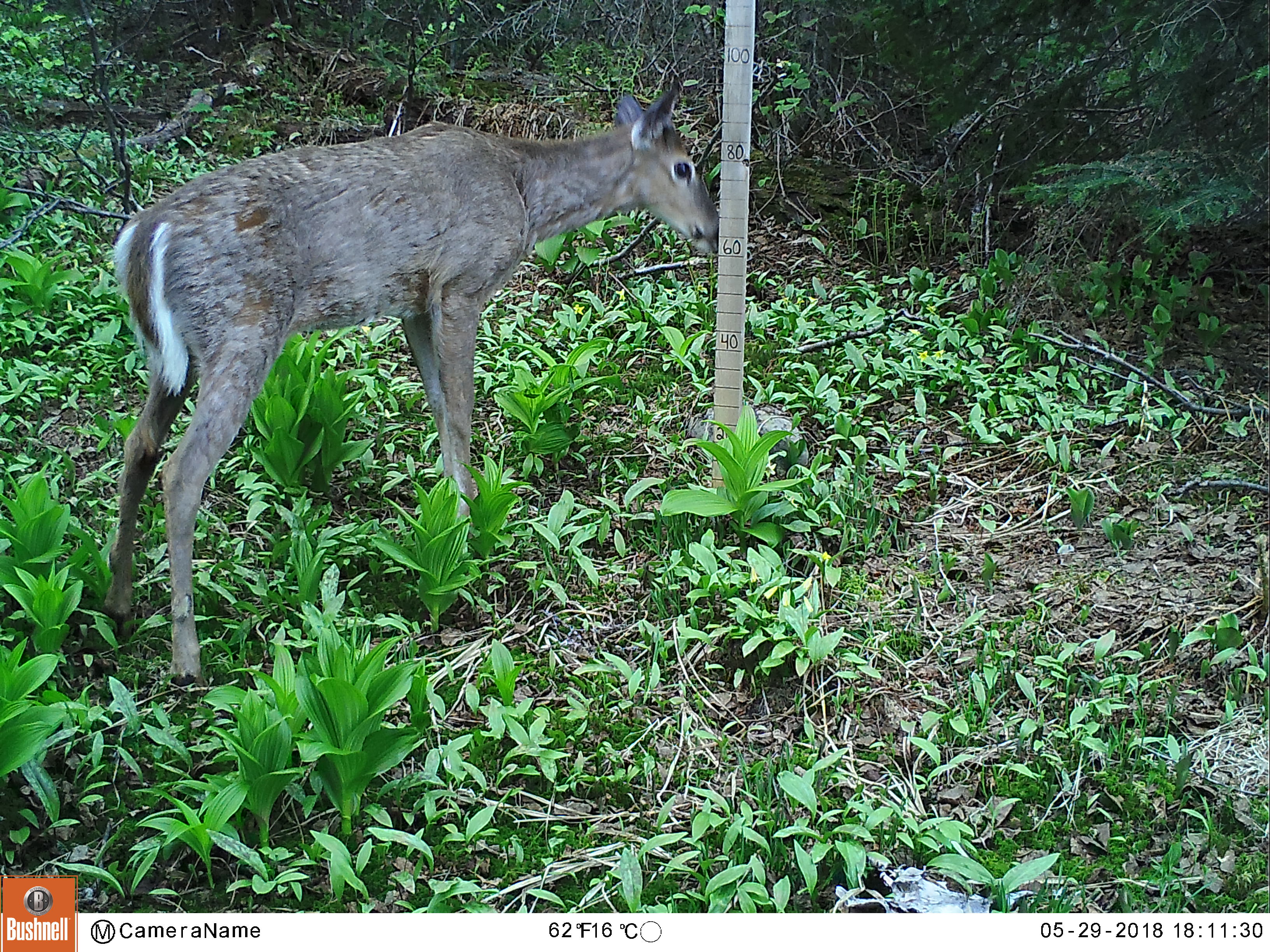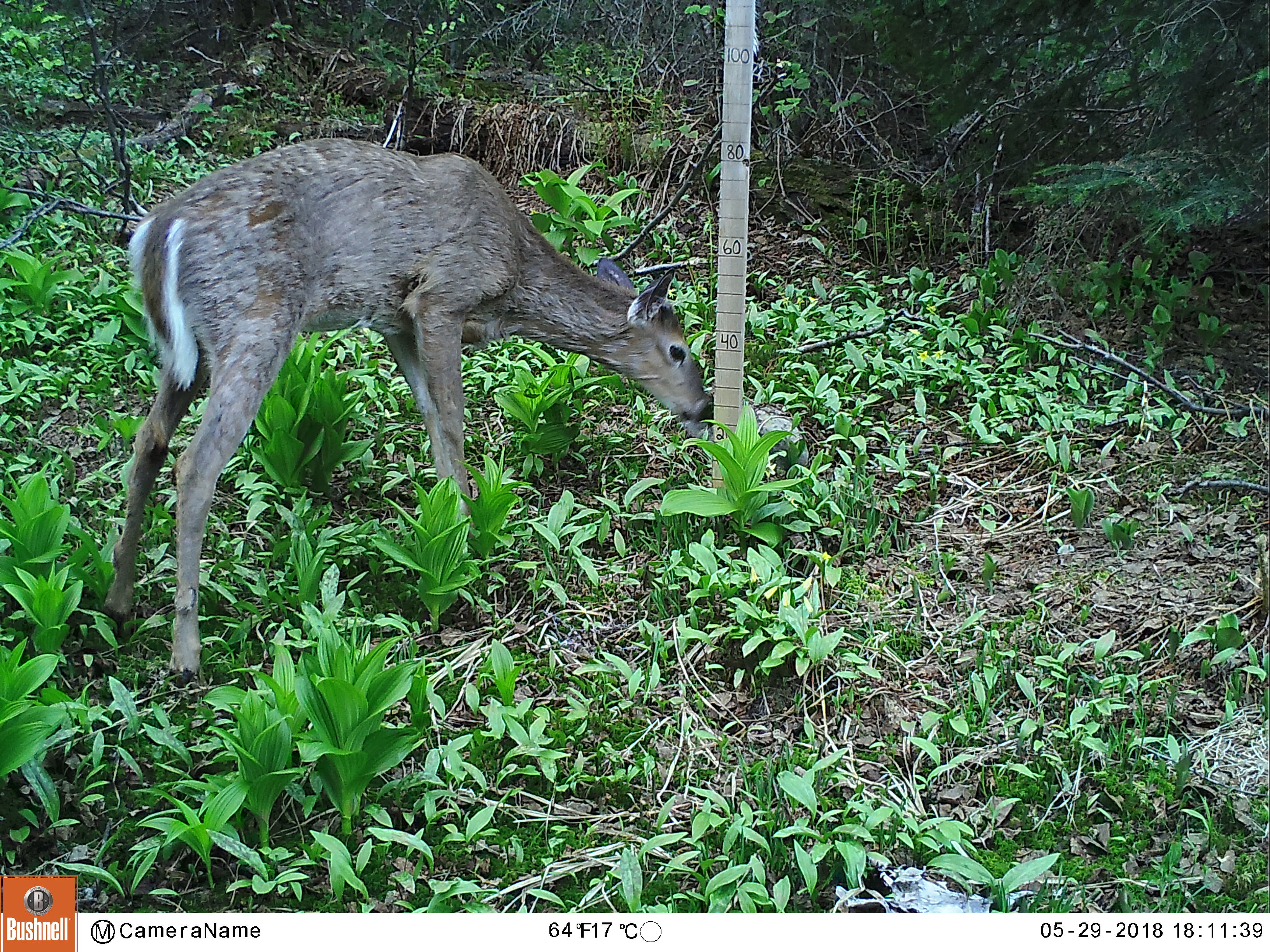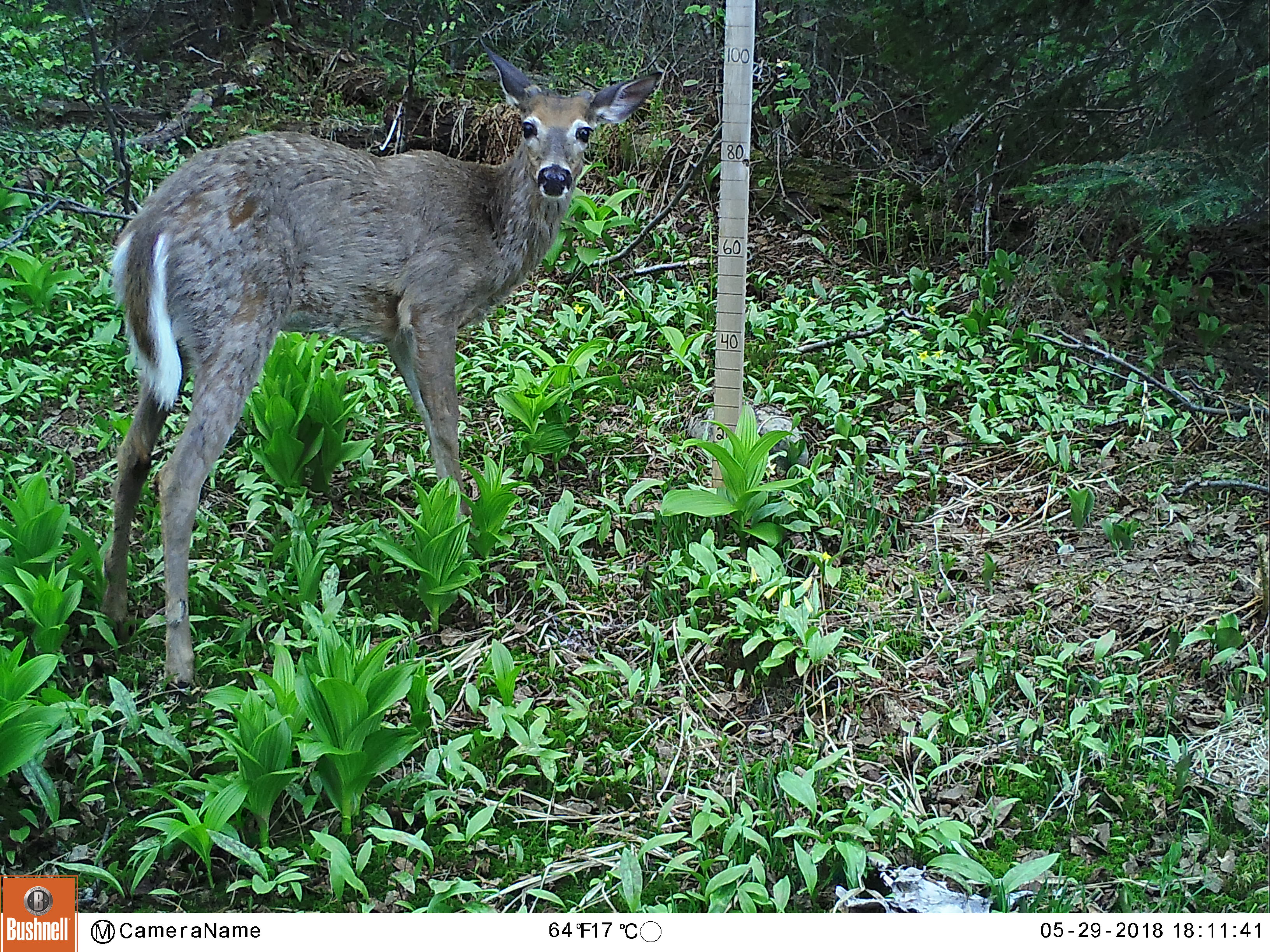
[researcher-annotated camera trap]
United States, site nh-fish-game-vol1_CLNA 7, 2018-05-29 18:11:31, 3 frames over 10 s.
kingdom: Animalia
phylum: Chordata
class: Mammalia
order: Artiodactyla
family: Cervidae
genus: Odocoileus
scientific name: Odocoileus virginianus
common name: white-tailed deer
White-tailed deer (Odocoileus virginianus).